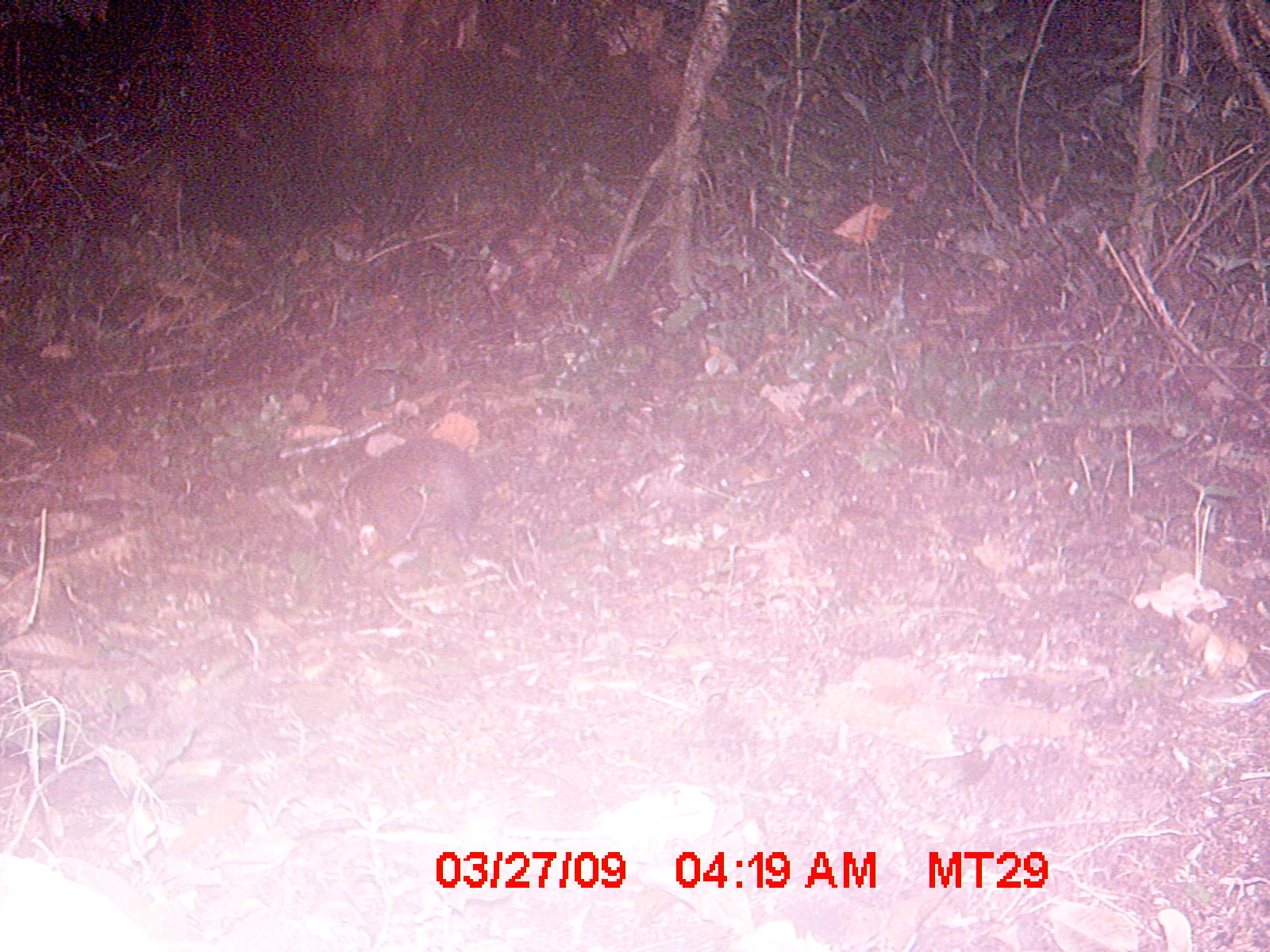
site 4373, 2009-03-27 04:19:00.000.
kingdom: Animalia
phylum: Chordata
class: Mammalia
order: Afrosoricida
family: Tenrecidae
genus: Tenrec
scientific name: Tenrec ecaudatus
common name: tailless tenrec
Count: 1.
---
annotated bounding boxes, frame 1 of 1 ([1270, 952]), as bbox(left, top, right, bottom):
tenrec ecaudatus: bbox(338, 434, 483, 580)